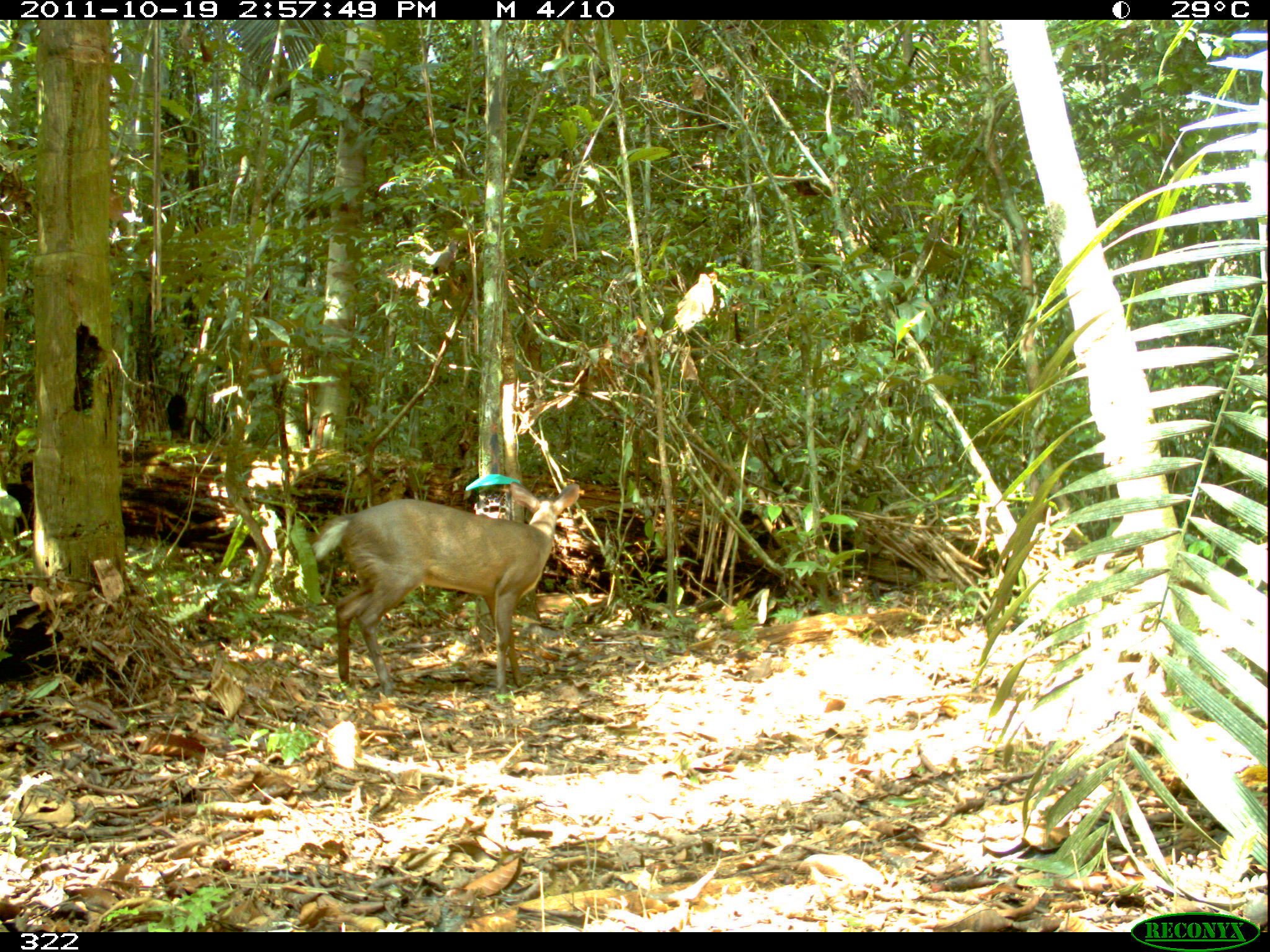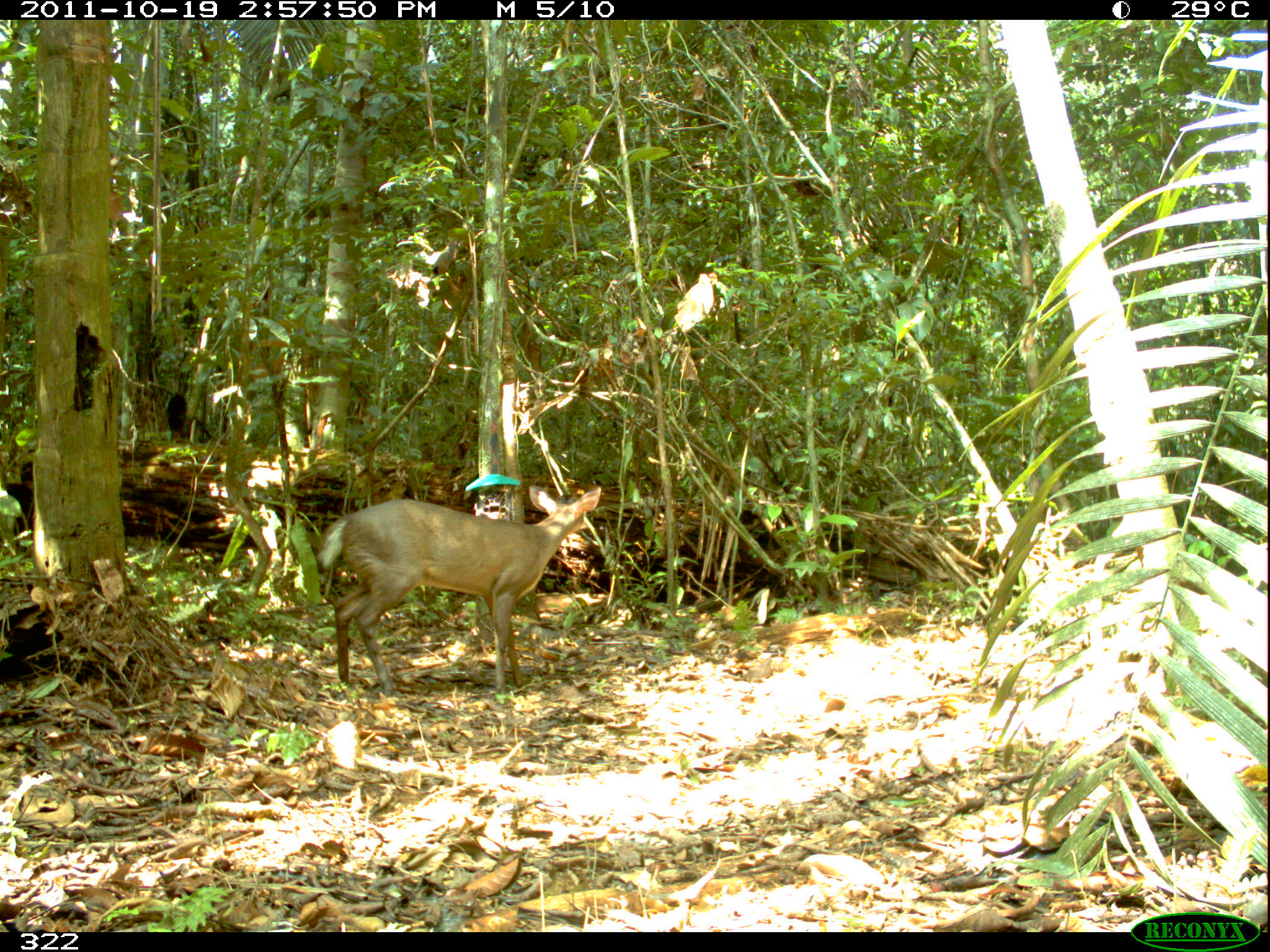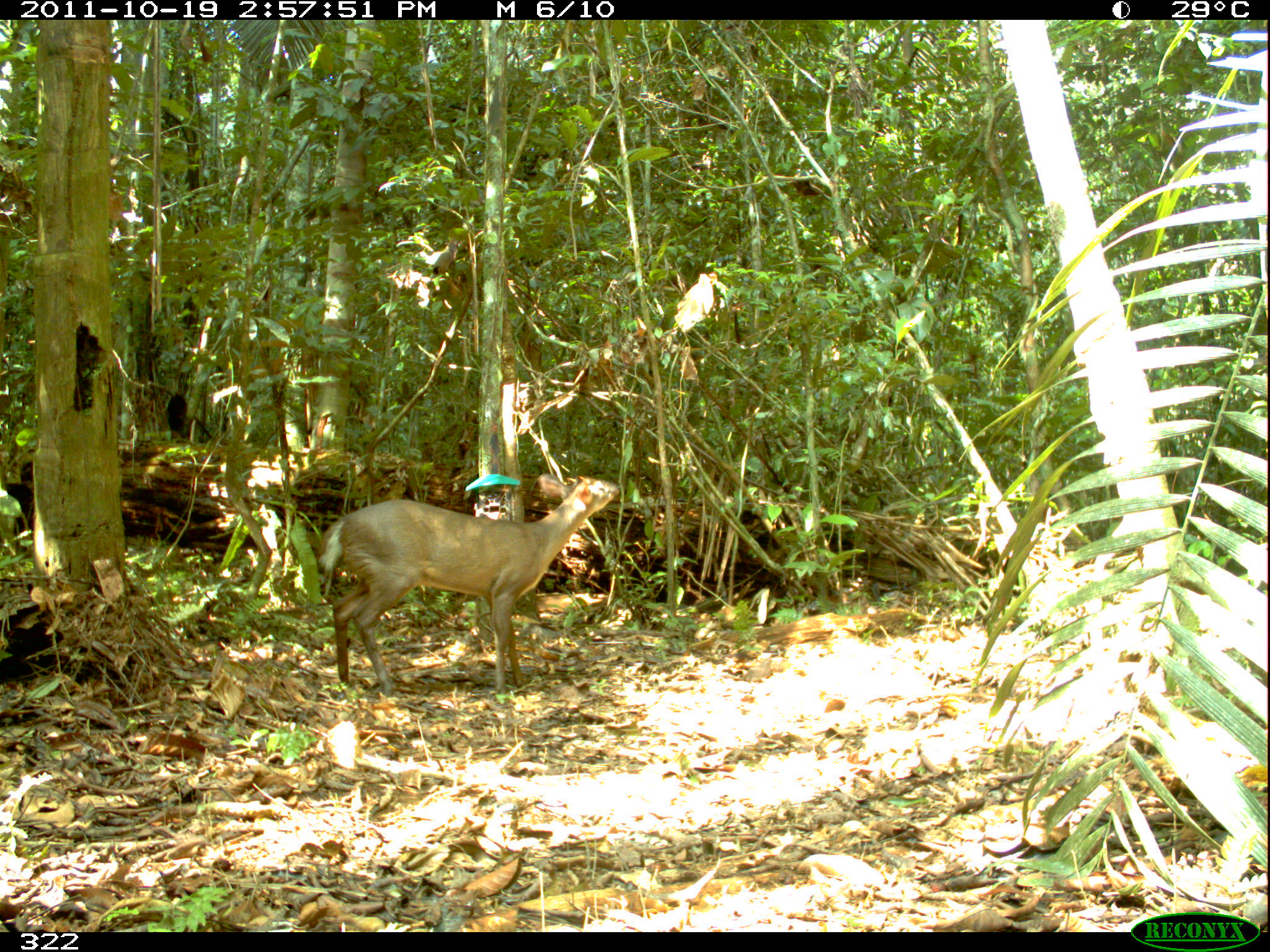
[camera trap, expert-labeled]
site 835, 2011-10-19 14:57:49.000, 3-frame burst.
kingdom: Animalia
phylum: Chordata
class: Mammalia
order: Artiodactyla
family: Cervidae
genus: Mazama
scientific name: Mazama americana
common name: red brocket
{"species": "Mazama americana (red brocket)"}